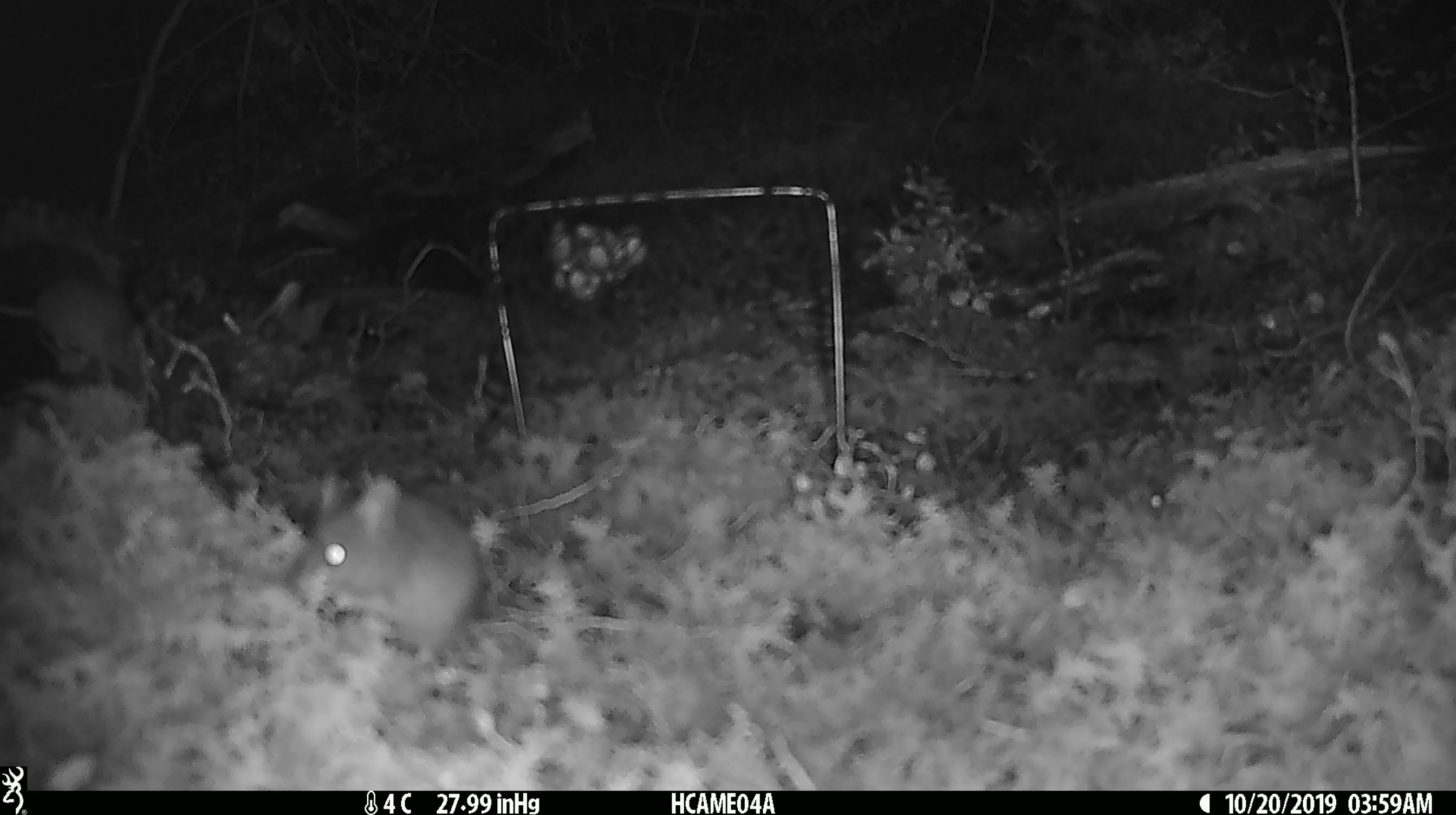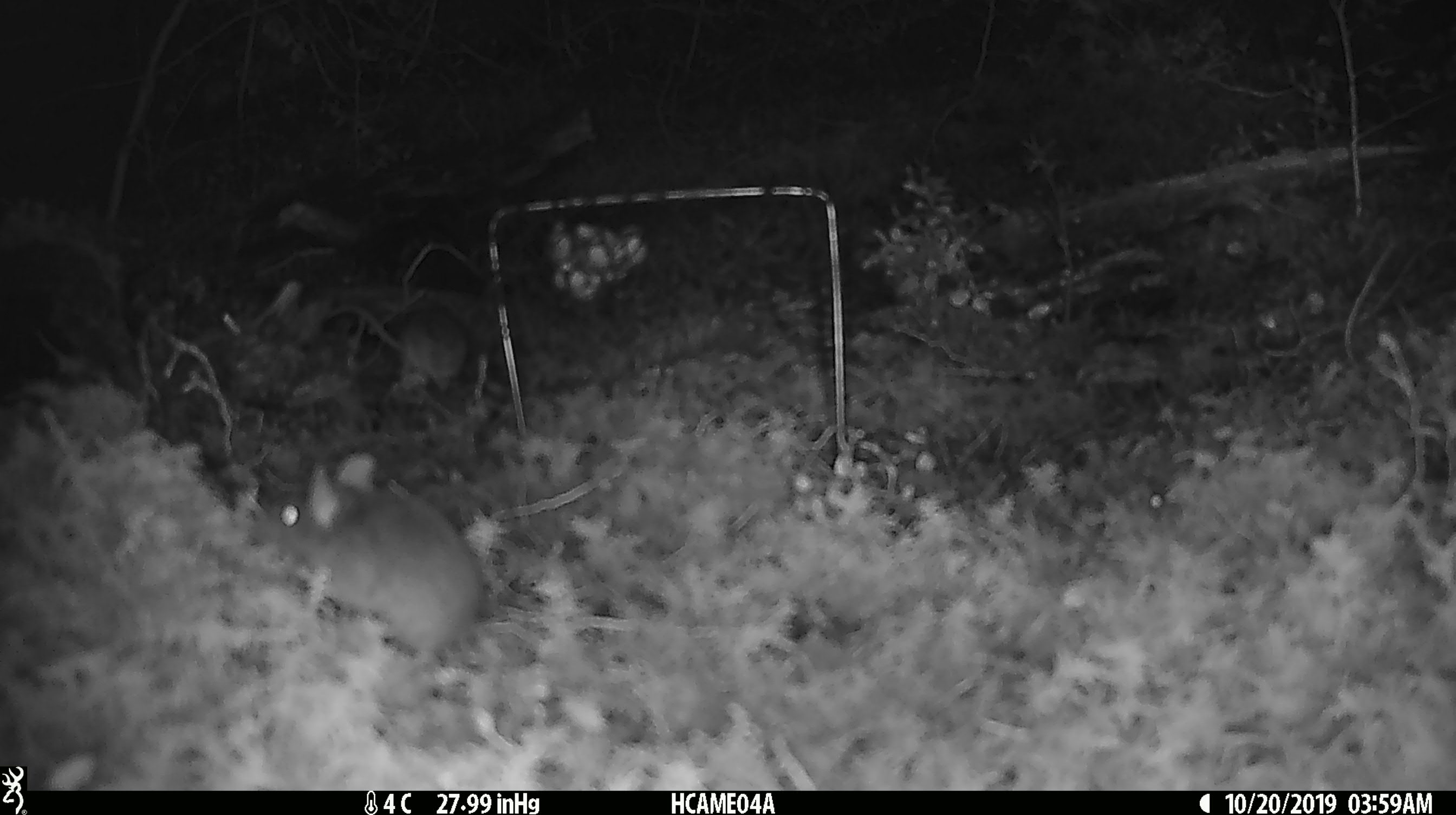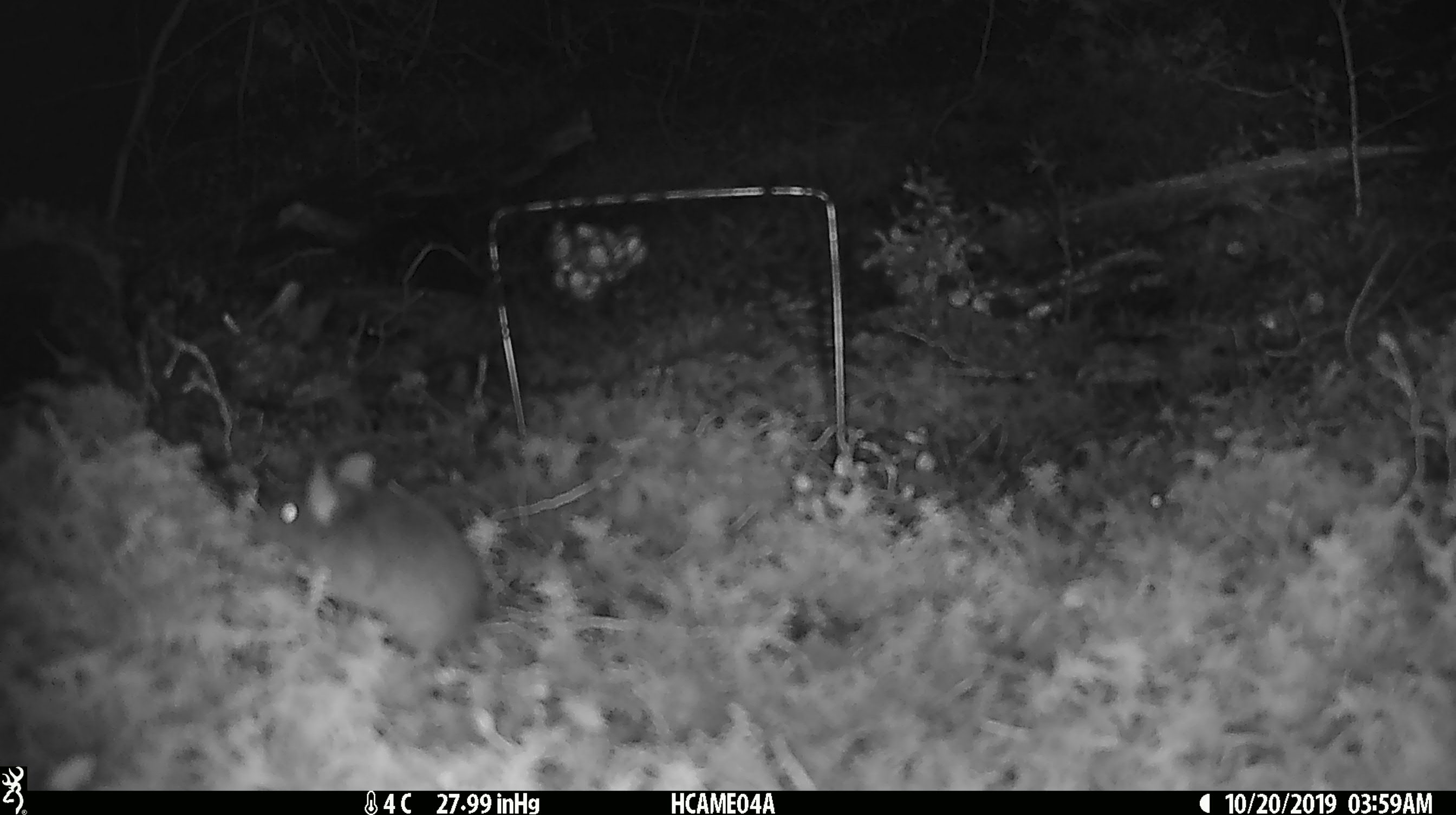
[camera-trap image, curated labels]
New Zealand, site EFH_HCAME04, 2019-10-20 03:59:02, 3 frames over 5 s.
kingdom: Animalia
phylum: Chordata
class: Mammalia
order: Rodentia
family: Muridae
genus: Mus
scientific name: Mus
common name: mouse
Mouse (Mus).